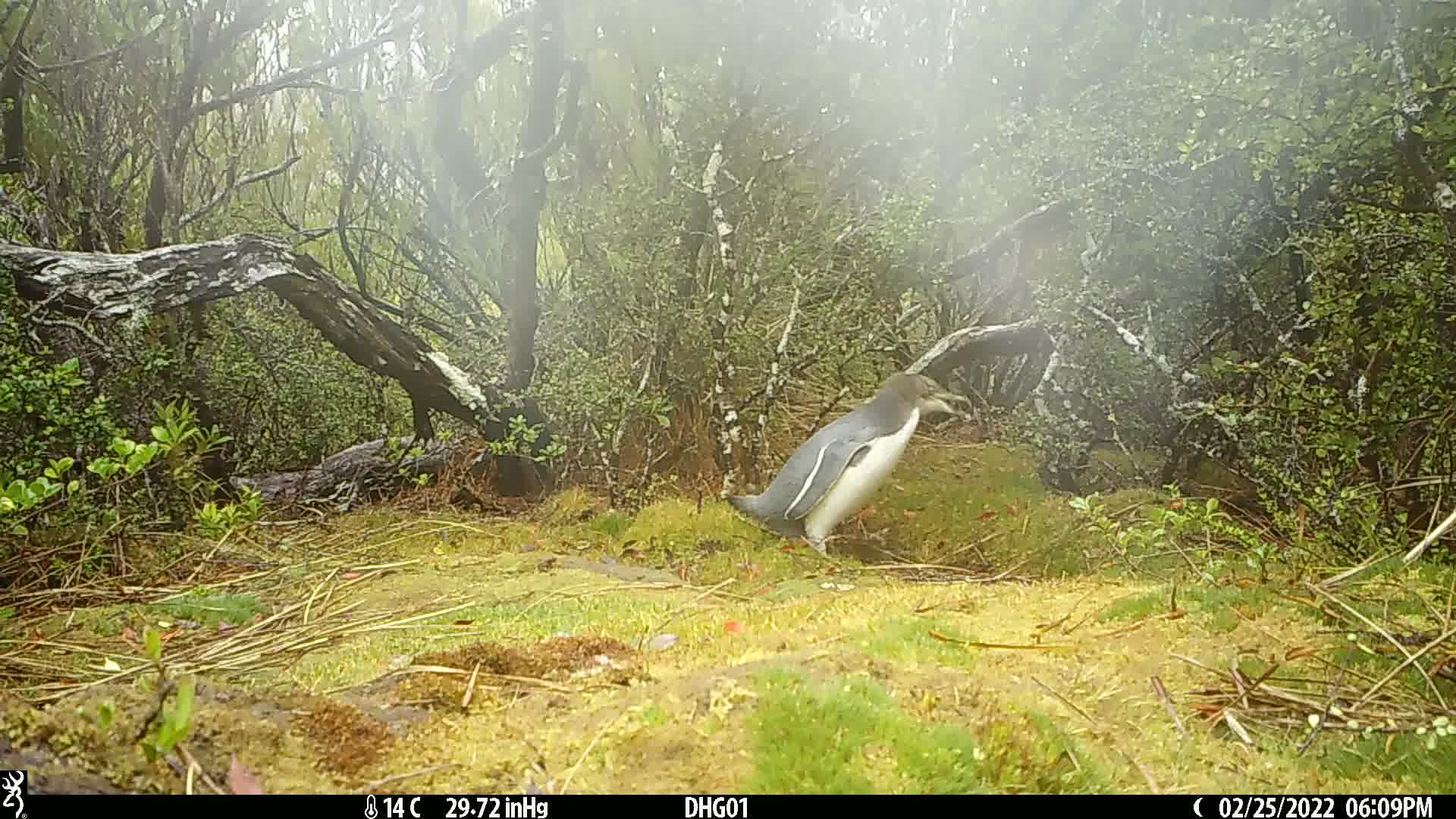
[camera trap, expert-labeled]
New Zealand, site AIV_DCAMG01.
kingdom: Animalia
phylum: Chordata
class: Aves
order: Sphenisciformes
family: Spheniscidae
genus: Megadyptes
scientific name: Megadyptes antipodes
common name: yellow-eyed penguin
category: yellow eyed penguin